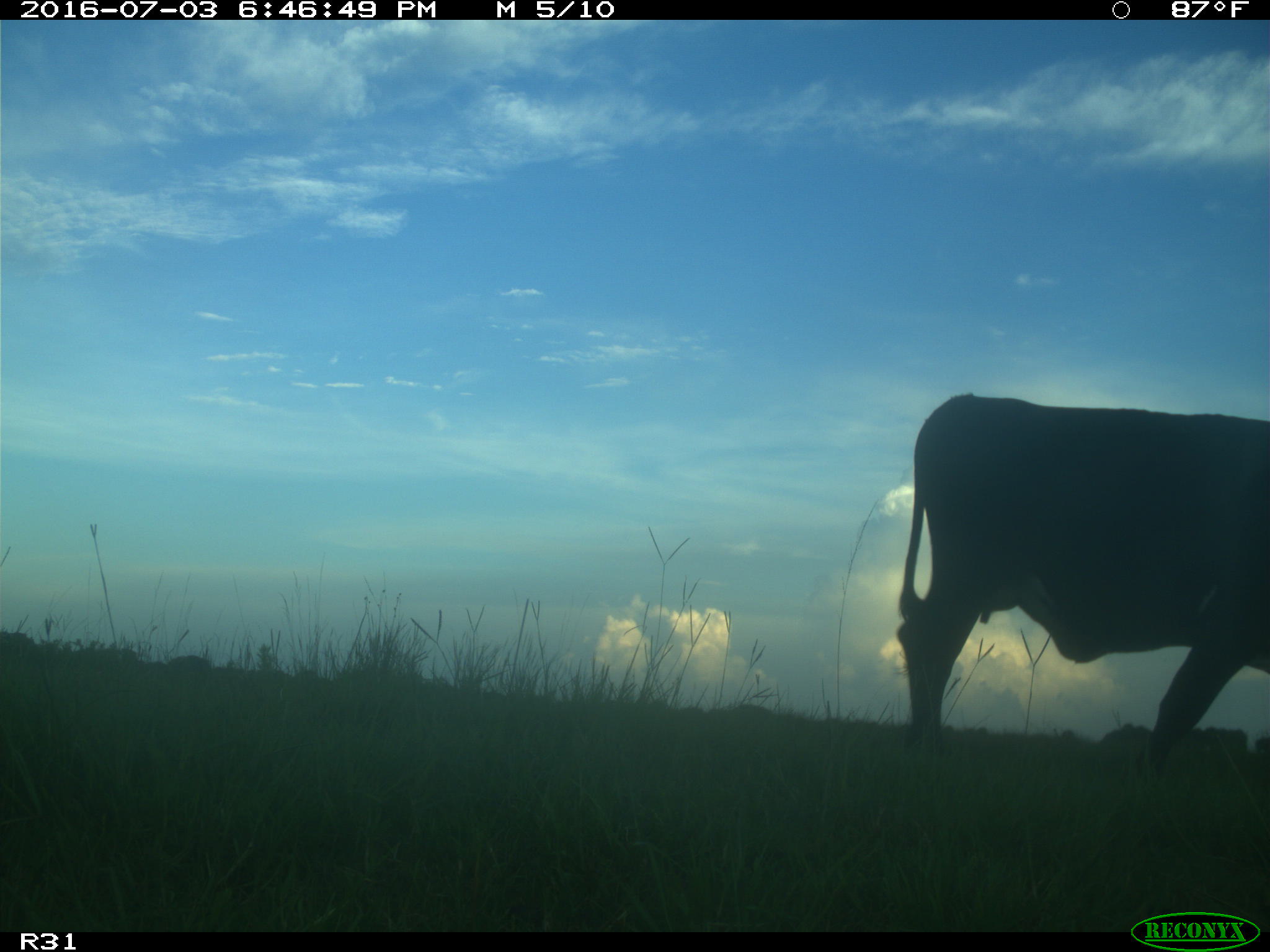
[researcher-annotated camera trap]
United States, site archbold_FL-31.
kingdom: Animalia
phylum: Chordata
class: Mammalia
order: Artiodactyla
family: Bovidae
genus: Bos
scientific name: Bos taurus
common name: domestic cow